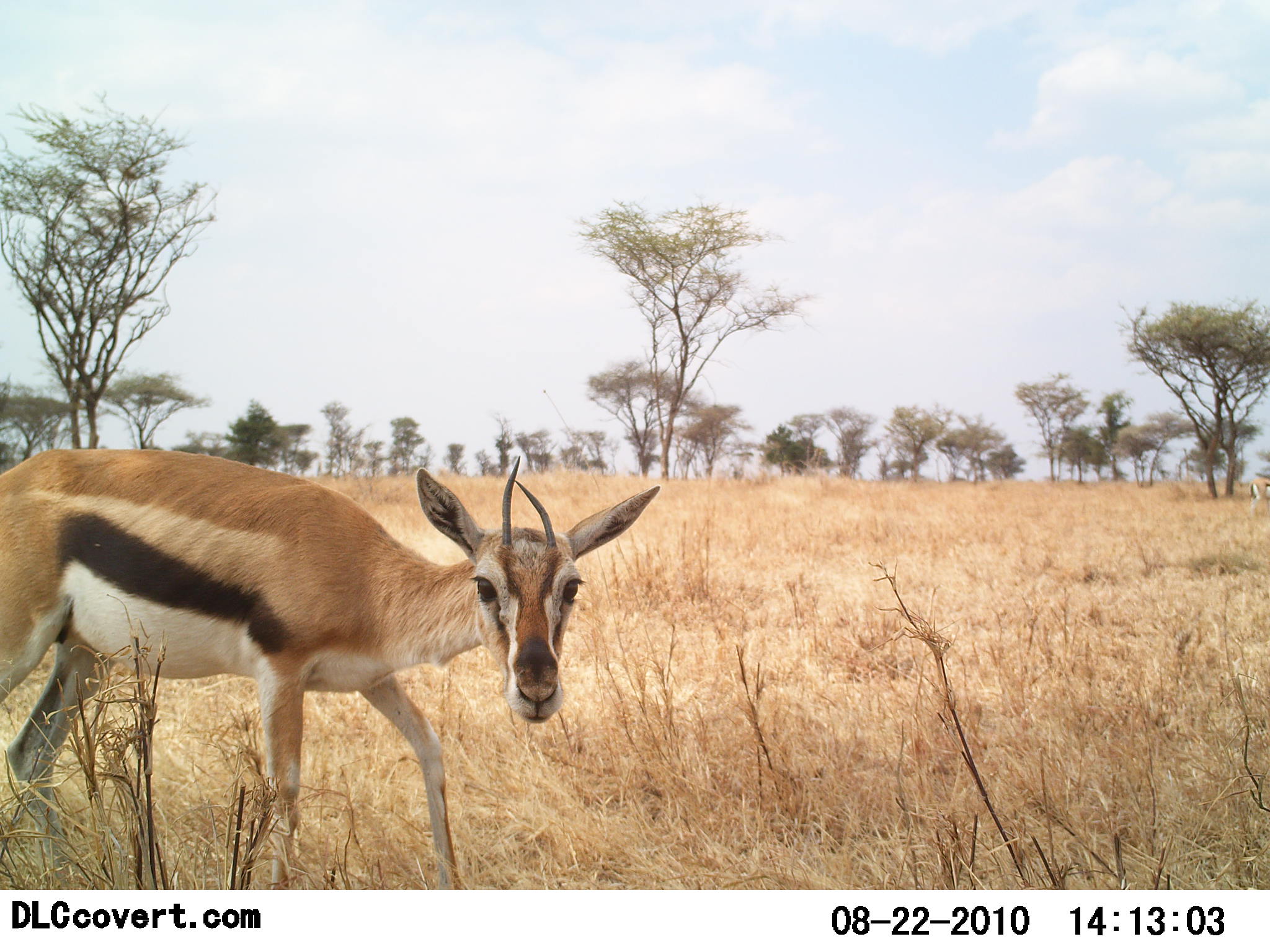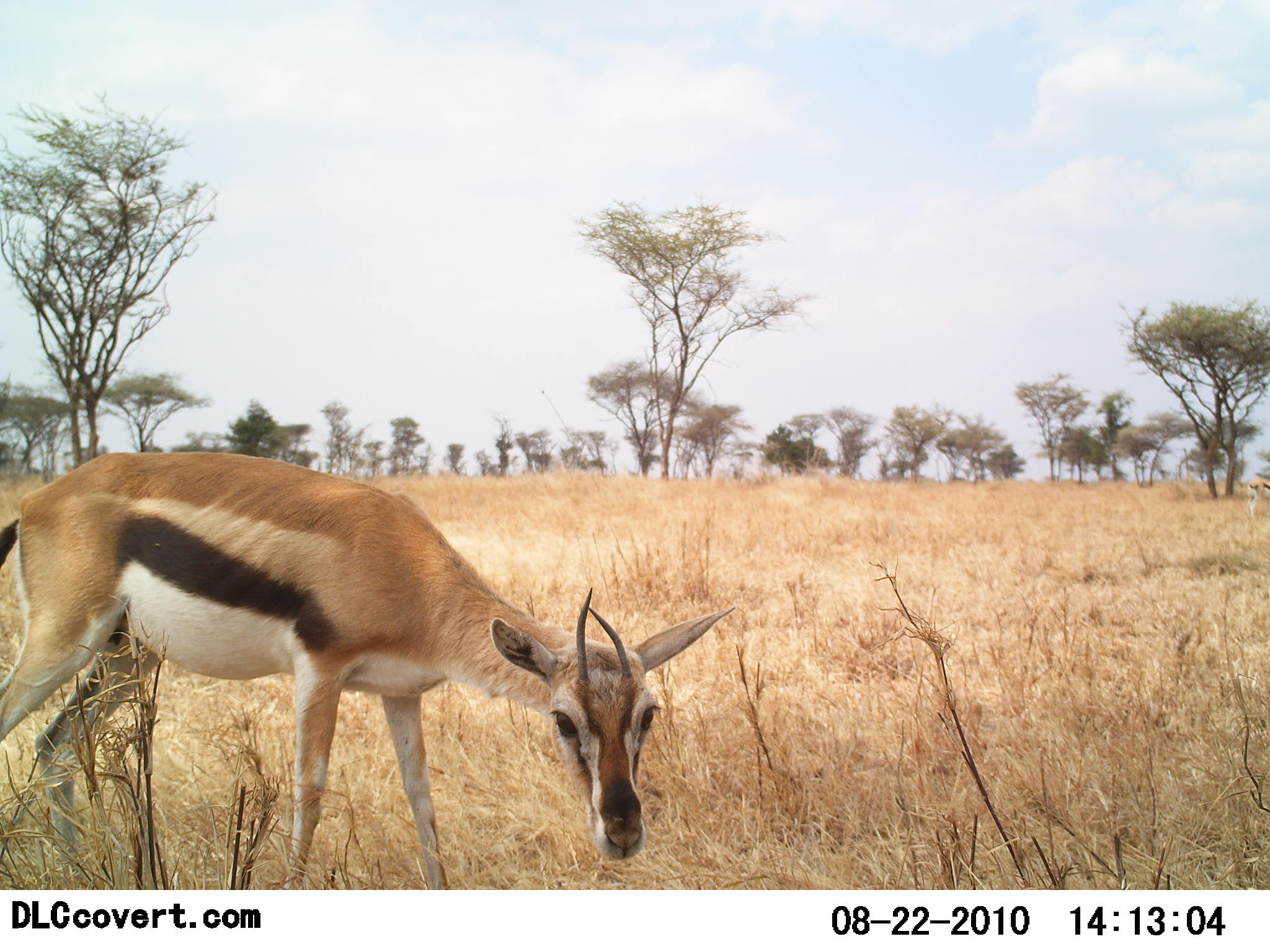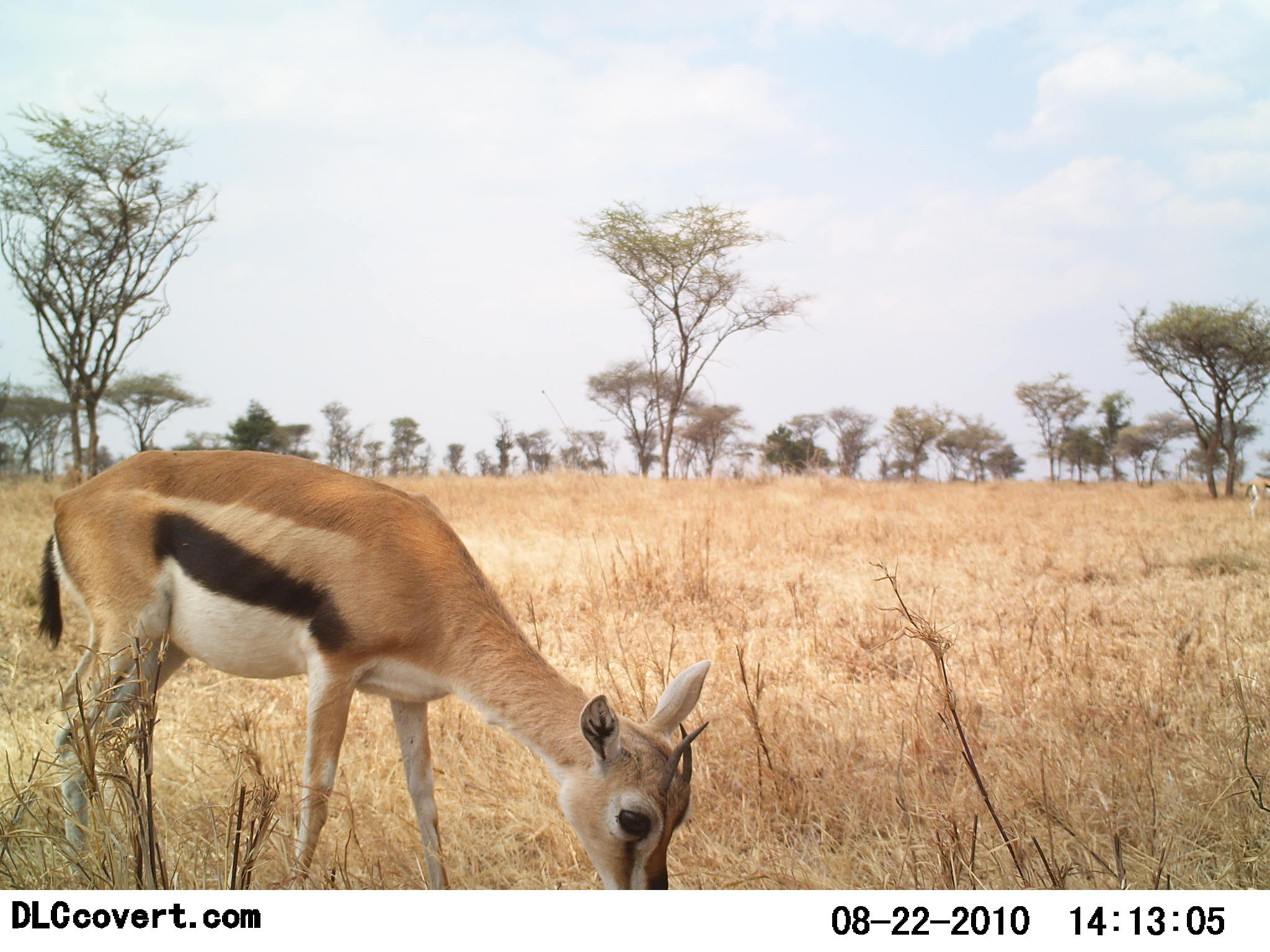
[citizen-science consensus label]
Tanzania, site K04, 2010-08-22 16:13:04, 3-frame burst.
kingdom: Animalia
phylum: Chordata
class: Mammalia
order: Artiodactyla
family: Bovidae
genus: Eudorcas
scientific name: Eudorcas thomsonii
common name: thomson's gazelle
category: gazellethomsons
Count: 1.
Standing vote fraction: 33%.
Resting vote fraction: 0%.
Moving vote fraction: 17%.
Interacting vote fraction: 0%.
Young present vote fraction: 0%.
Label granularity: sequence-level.